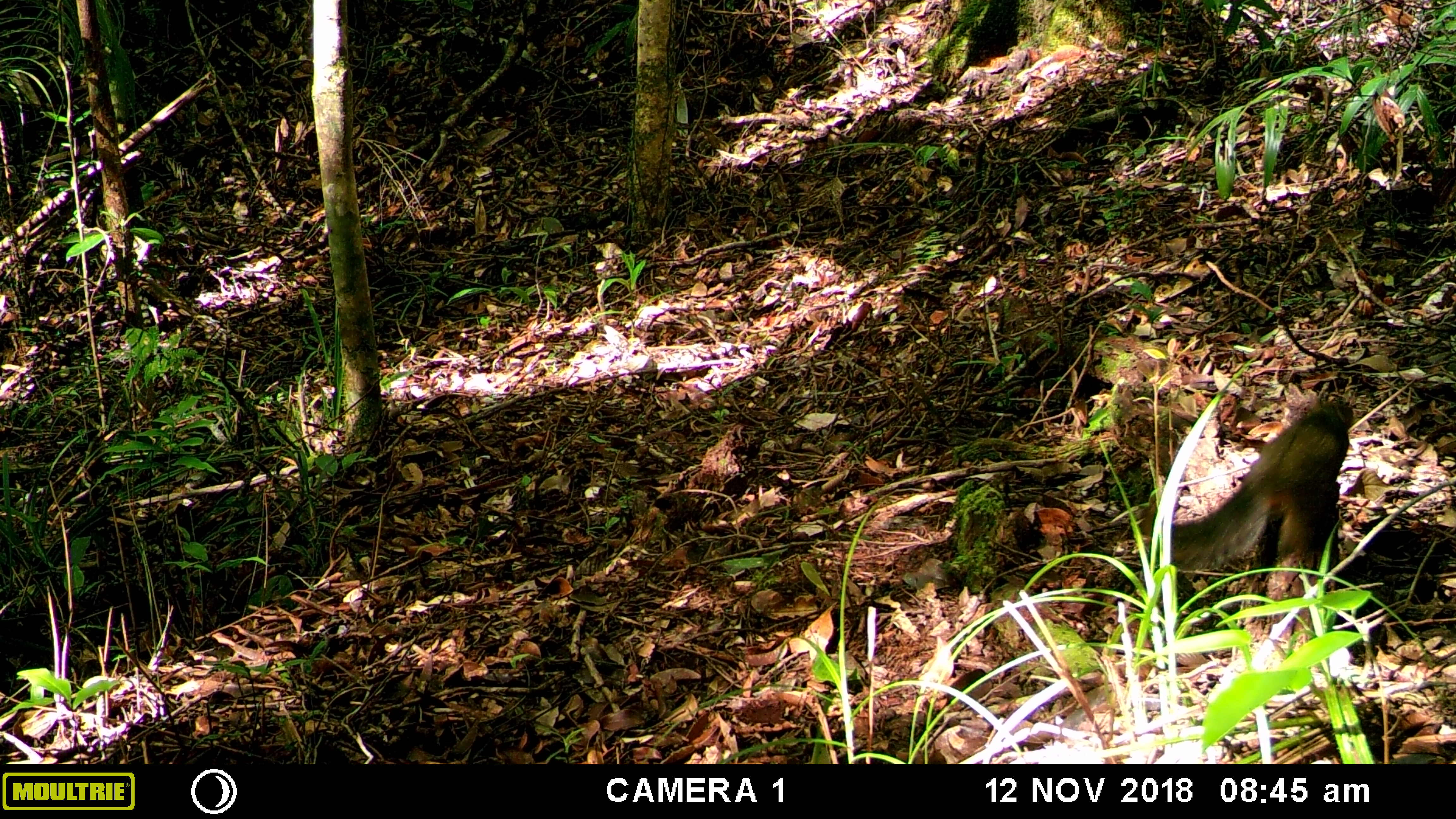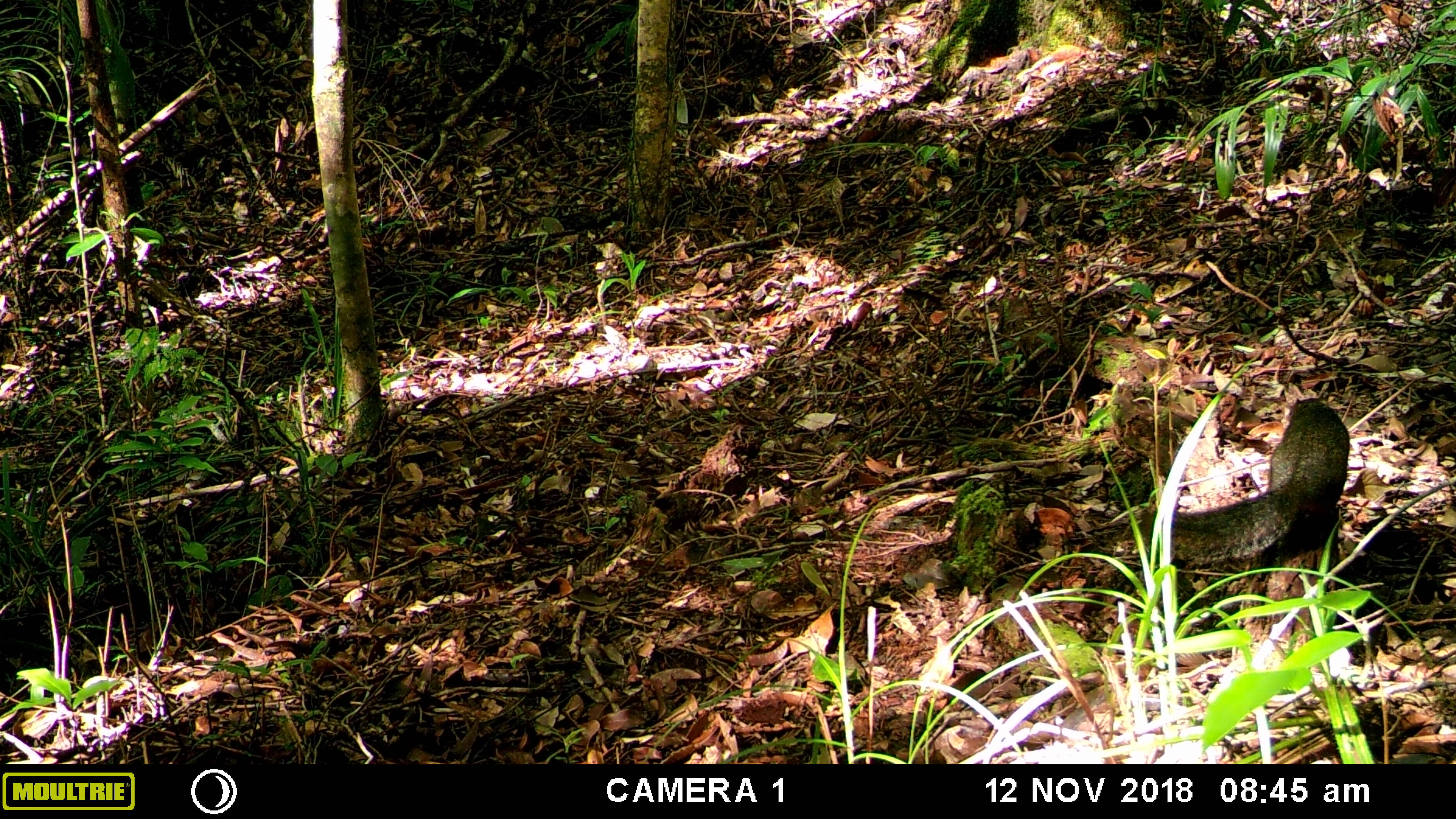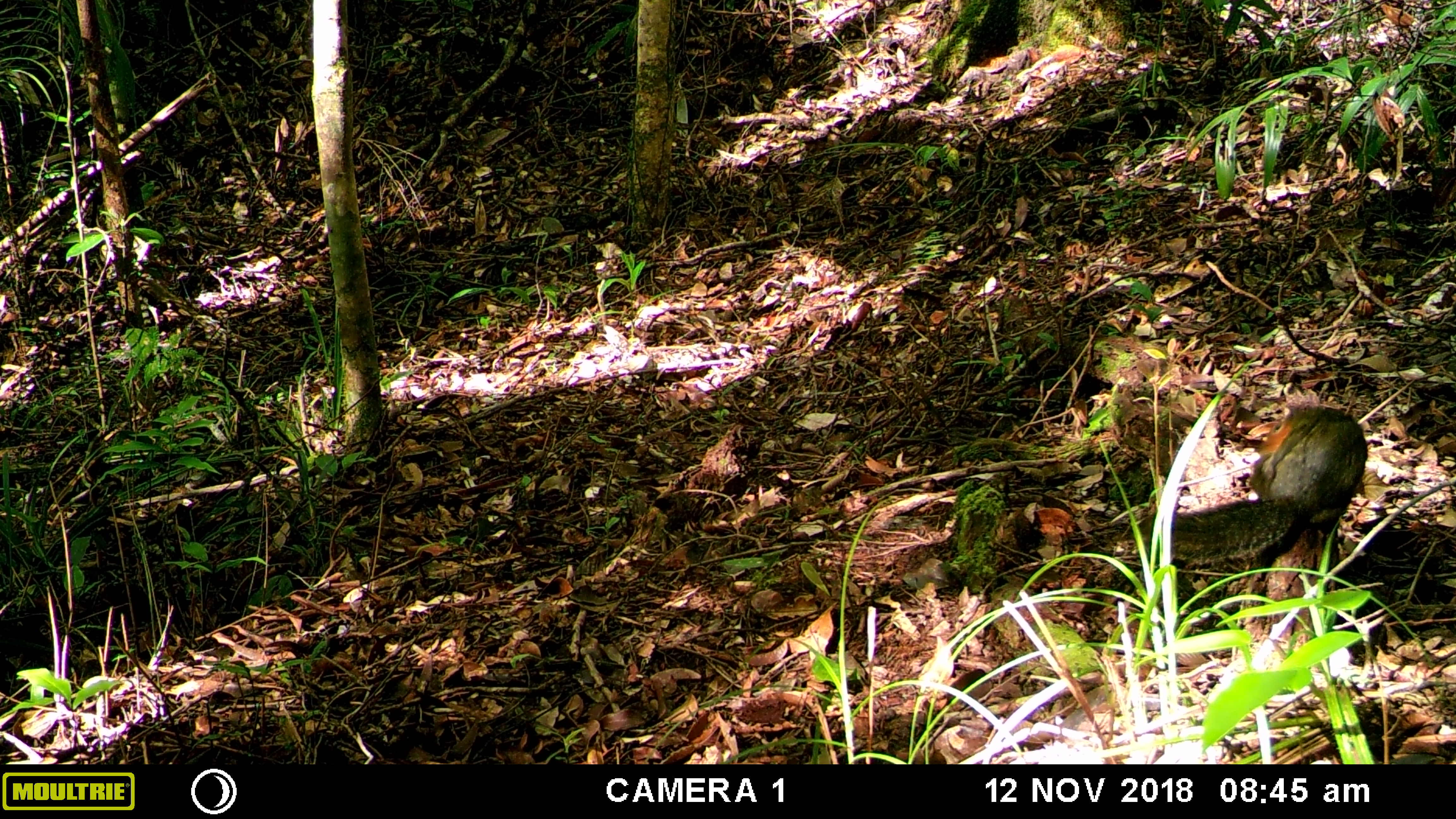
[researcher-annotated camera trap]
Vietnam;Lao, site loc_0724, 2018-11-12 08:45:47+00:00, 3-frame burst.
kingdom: Animalia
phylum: Chordata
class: Mammalia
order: Rodentia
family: Sciuridae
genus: Dremomys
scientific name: Dremomys rufigenis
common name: red-cheeked squirrel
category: red cheeked squirrel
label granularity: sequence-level